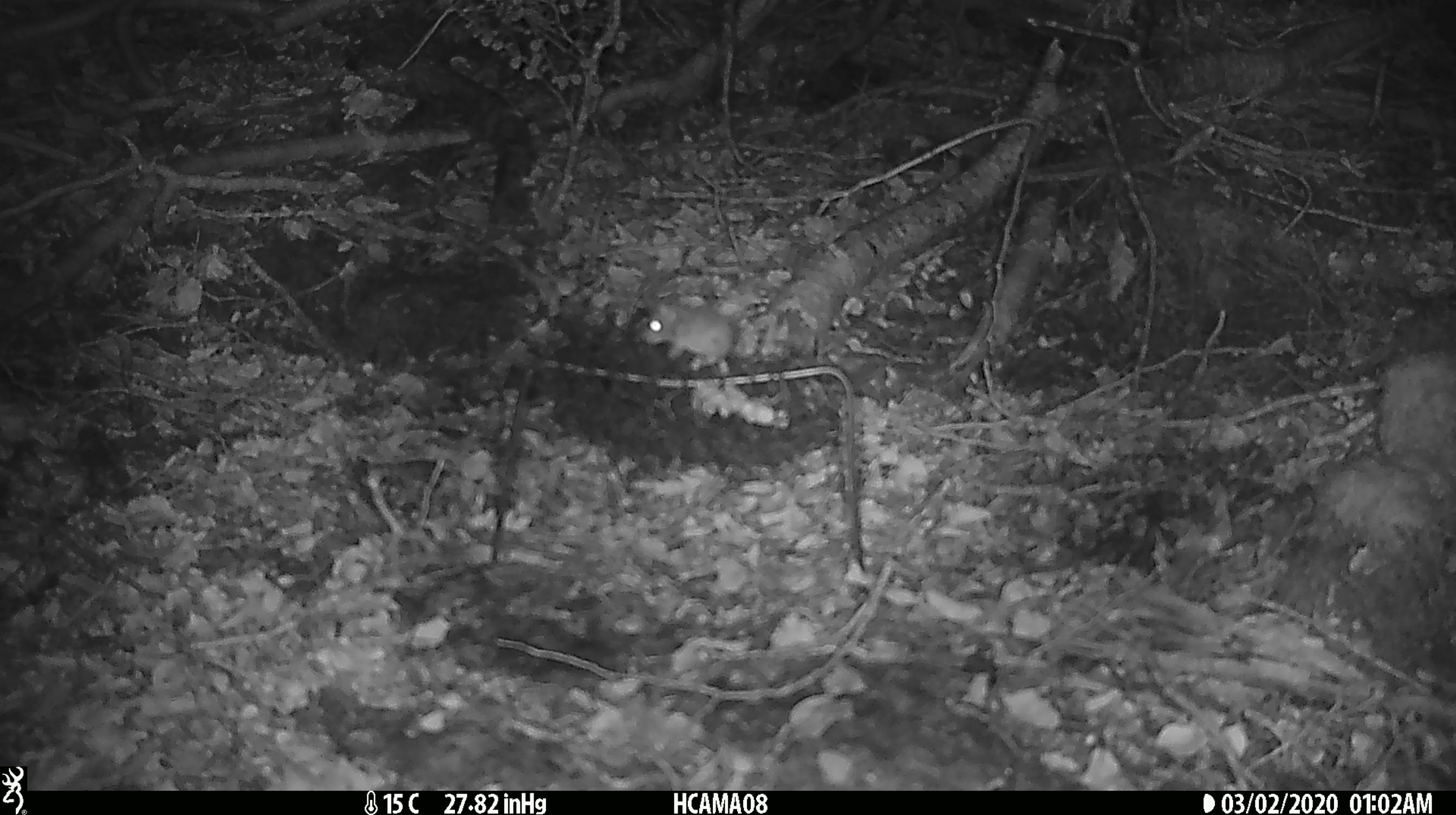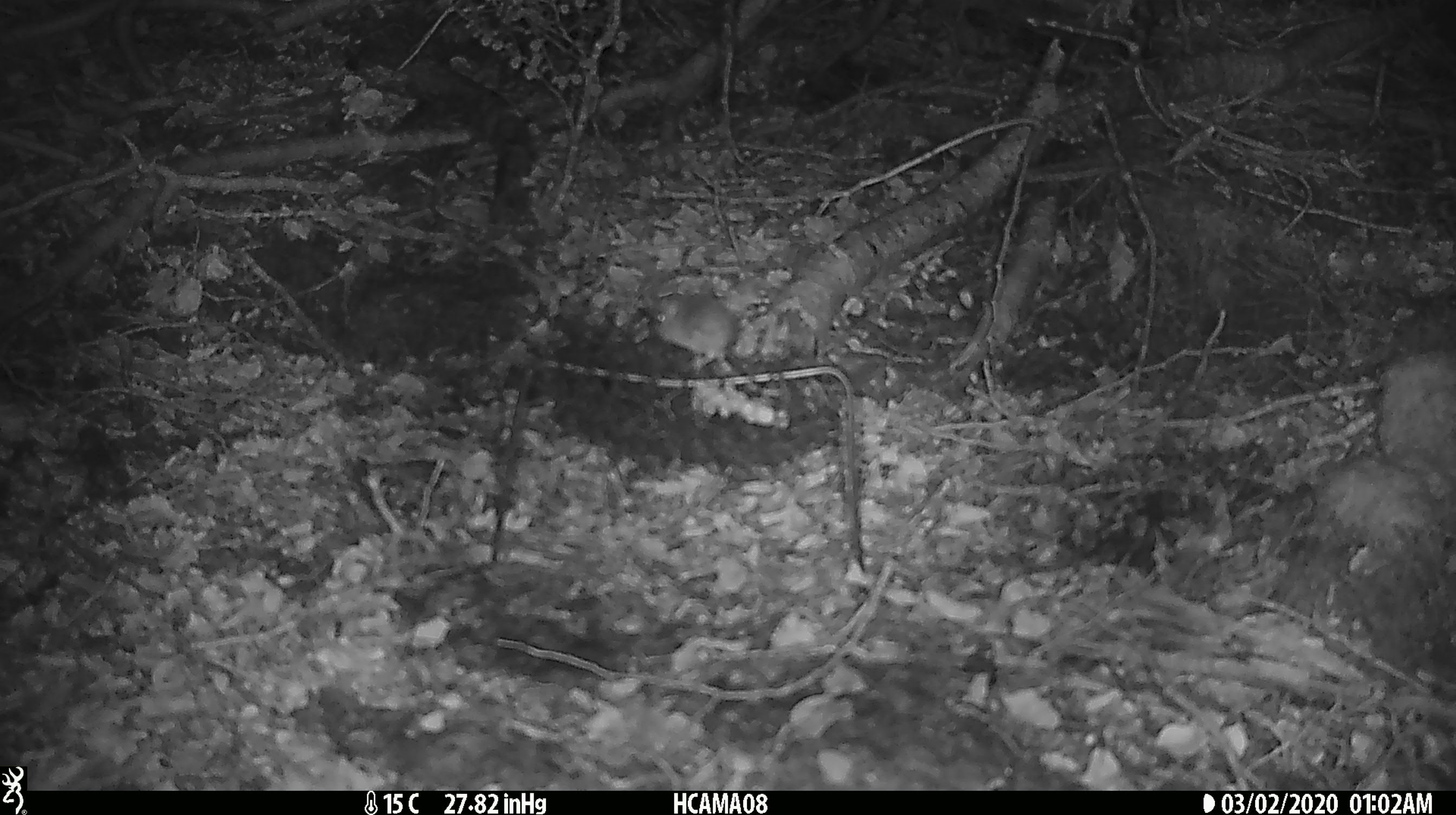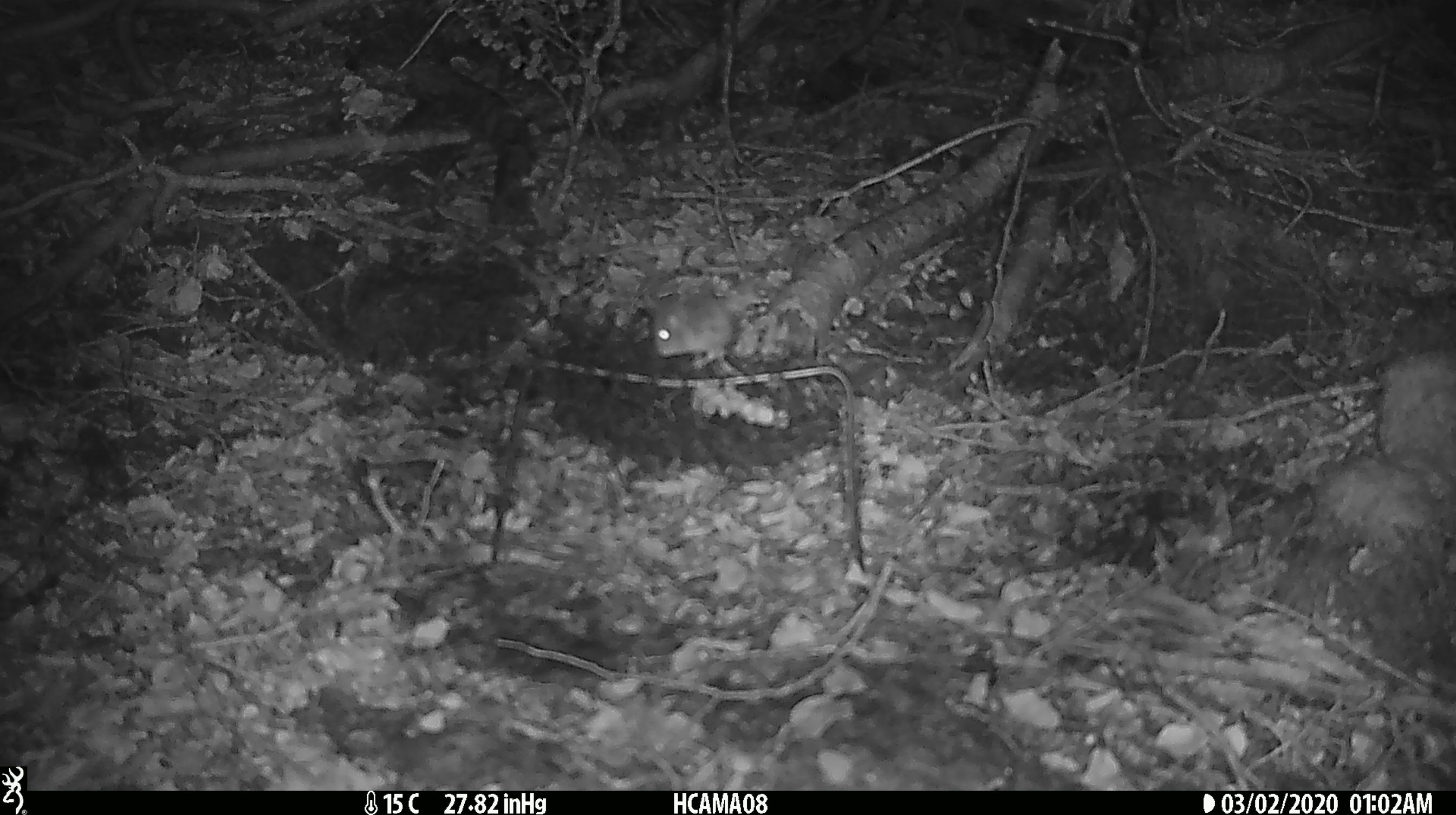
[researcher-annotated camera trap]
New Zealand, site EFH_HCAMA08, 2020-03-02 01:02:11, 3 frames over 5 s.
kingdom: Animalia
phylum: Chordata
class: Mammalia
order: Rodentia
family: Muridae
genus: Mus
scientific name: Mus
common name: mouse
Mouse (Mus).